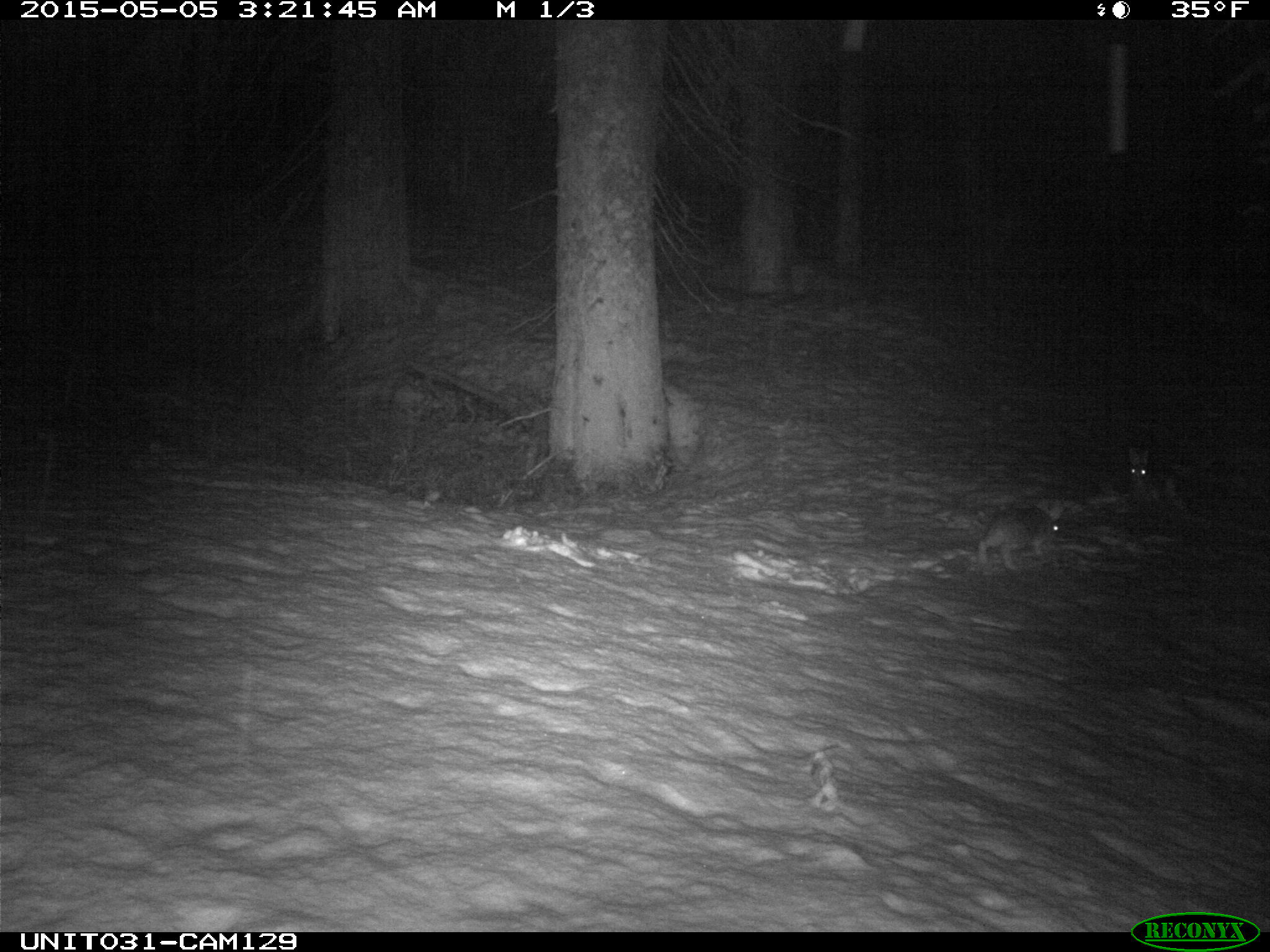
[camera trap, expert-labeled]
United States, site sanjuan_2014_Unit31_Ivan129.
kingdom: Animalia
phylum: Chordata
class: Mammalia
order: Lagomorpha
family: Leporidae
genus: Lepus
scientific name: Lepus americanus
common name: snowshoe hare